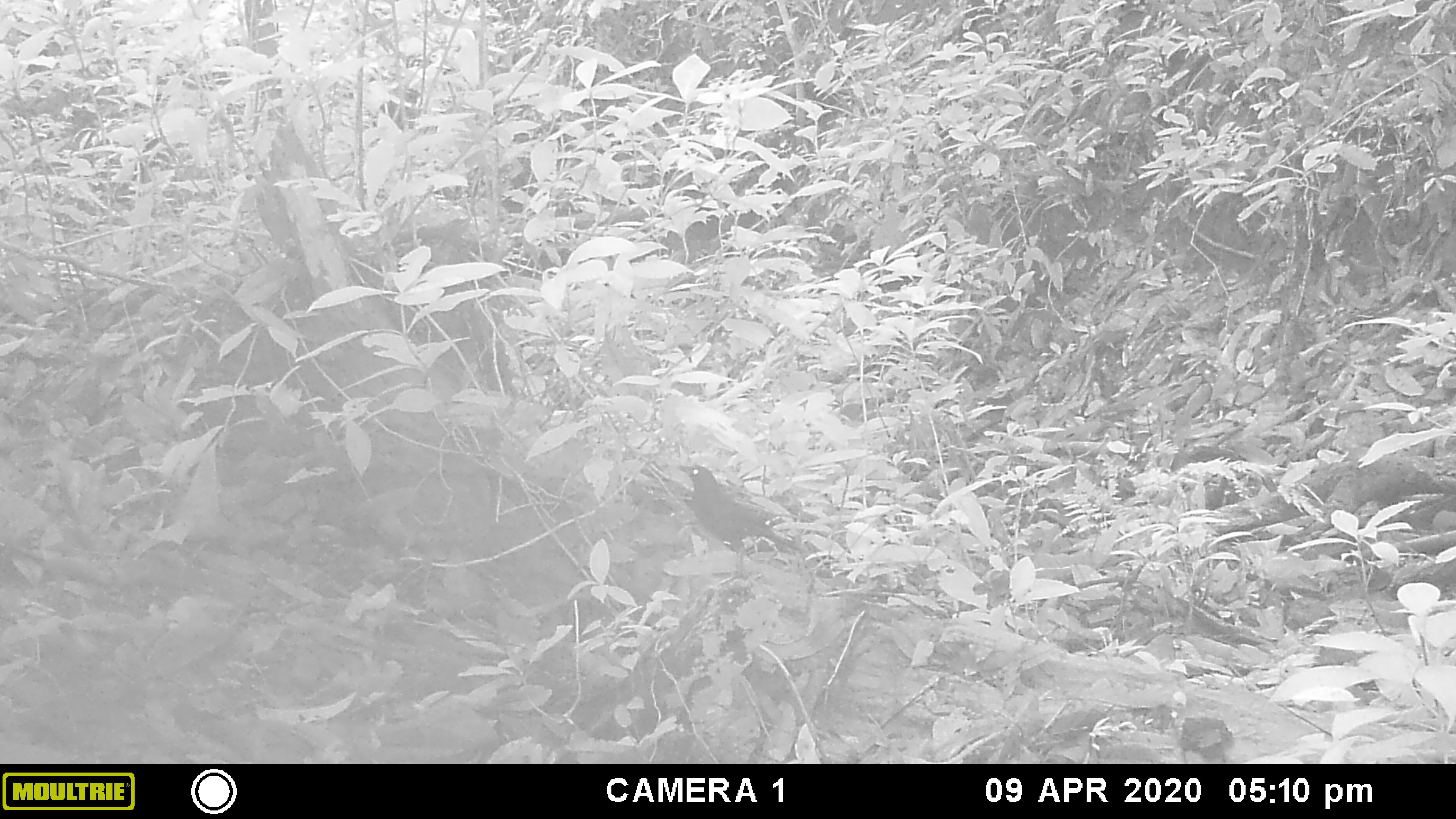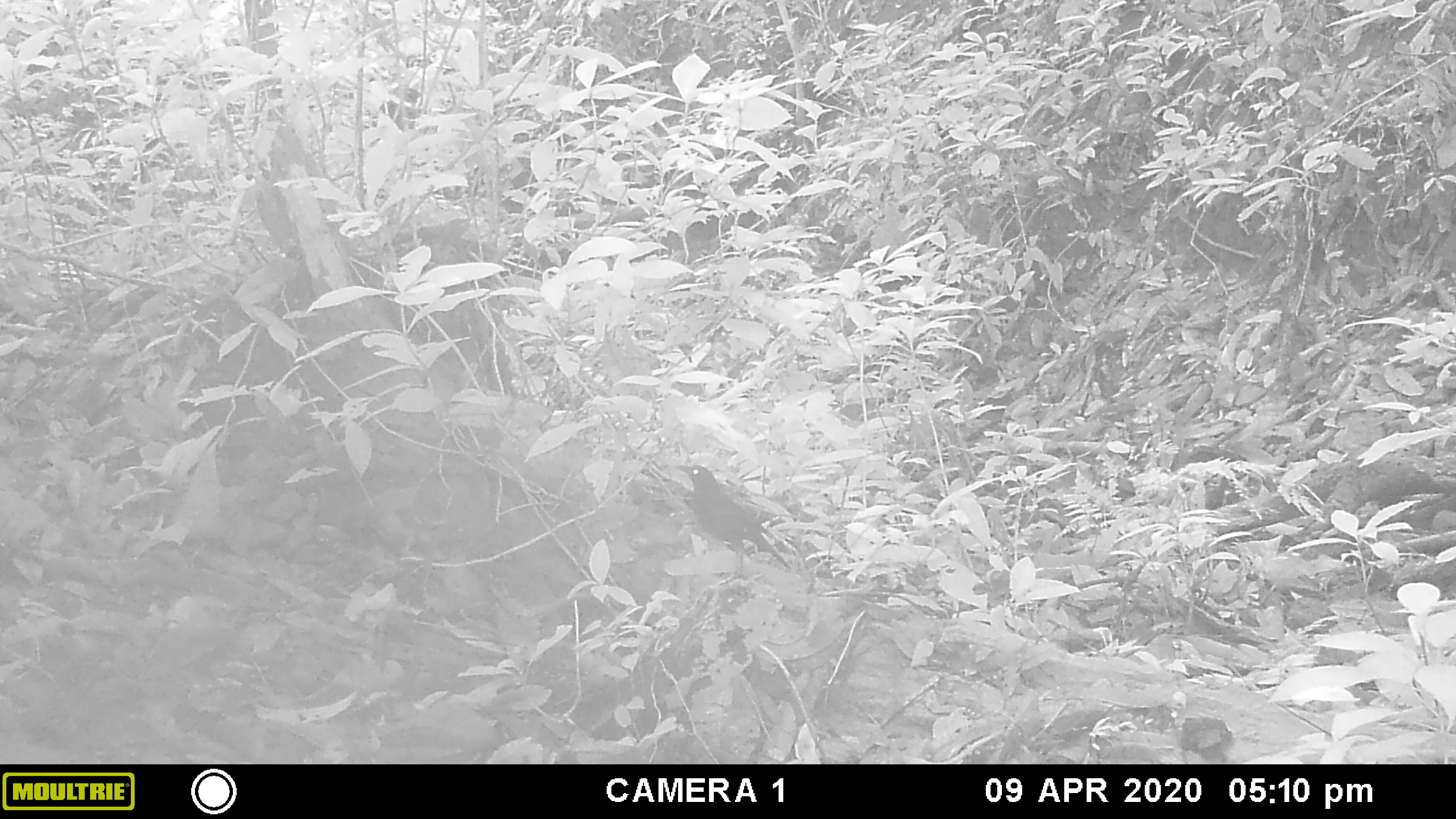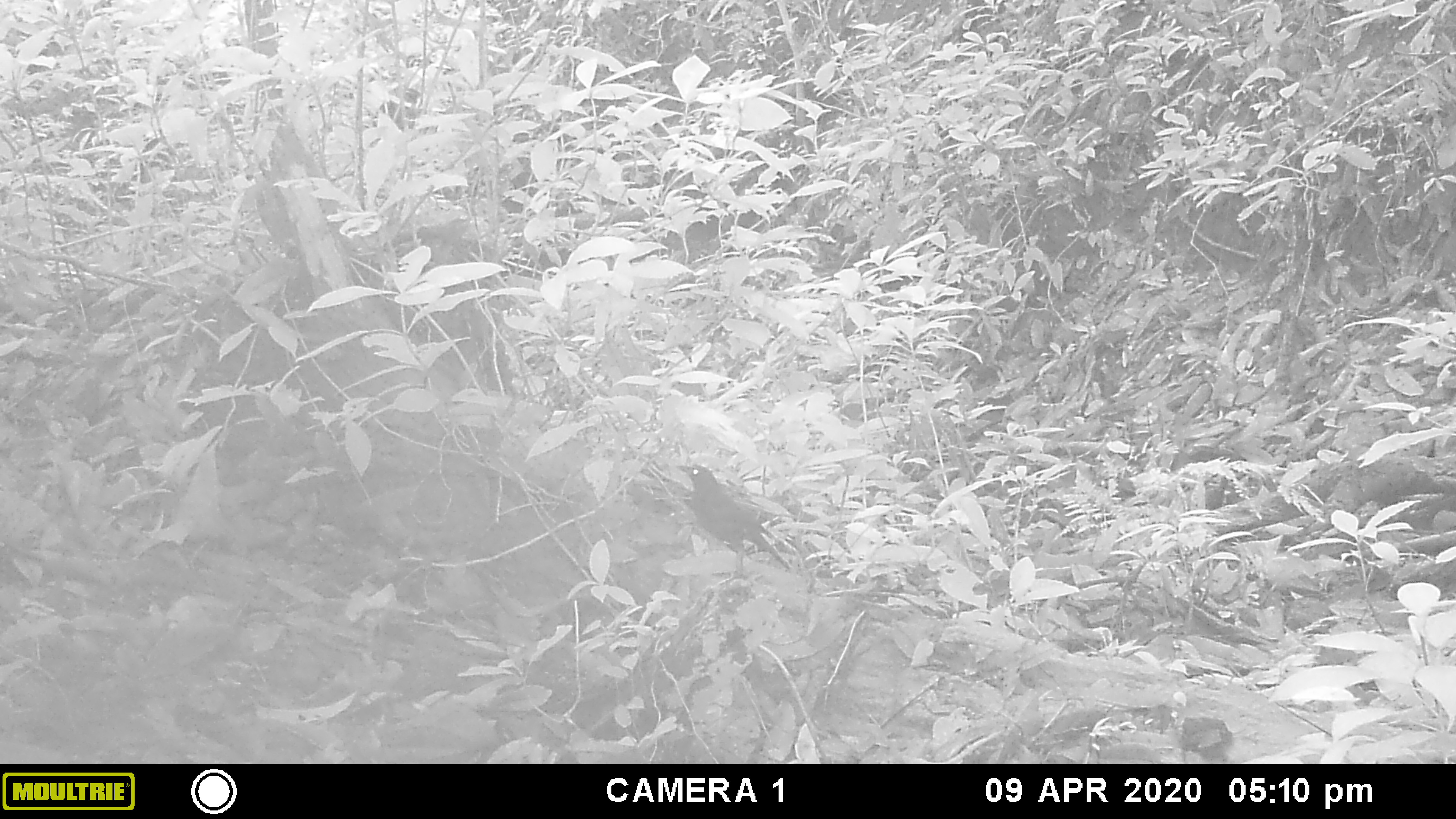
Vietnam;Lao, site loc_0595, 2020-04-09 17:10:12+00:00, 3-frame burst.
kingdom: Animalia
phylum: Chordata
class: Aves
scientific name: Aves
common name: bird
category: unidentified bird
Unidentified bird (bird) (Aves). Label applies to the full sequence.